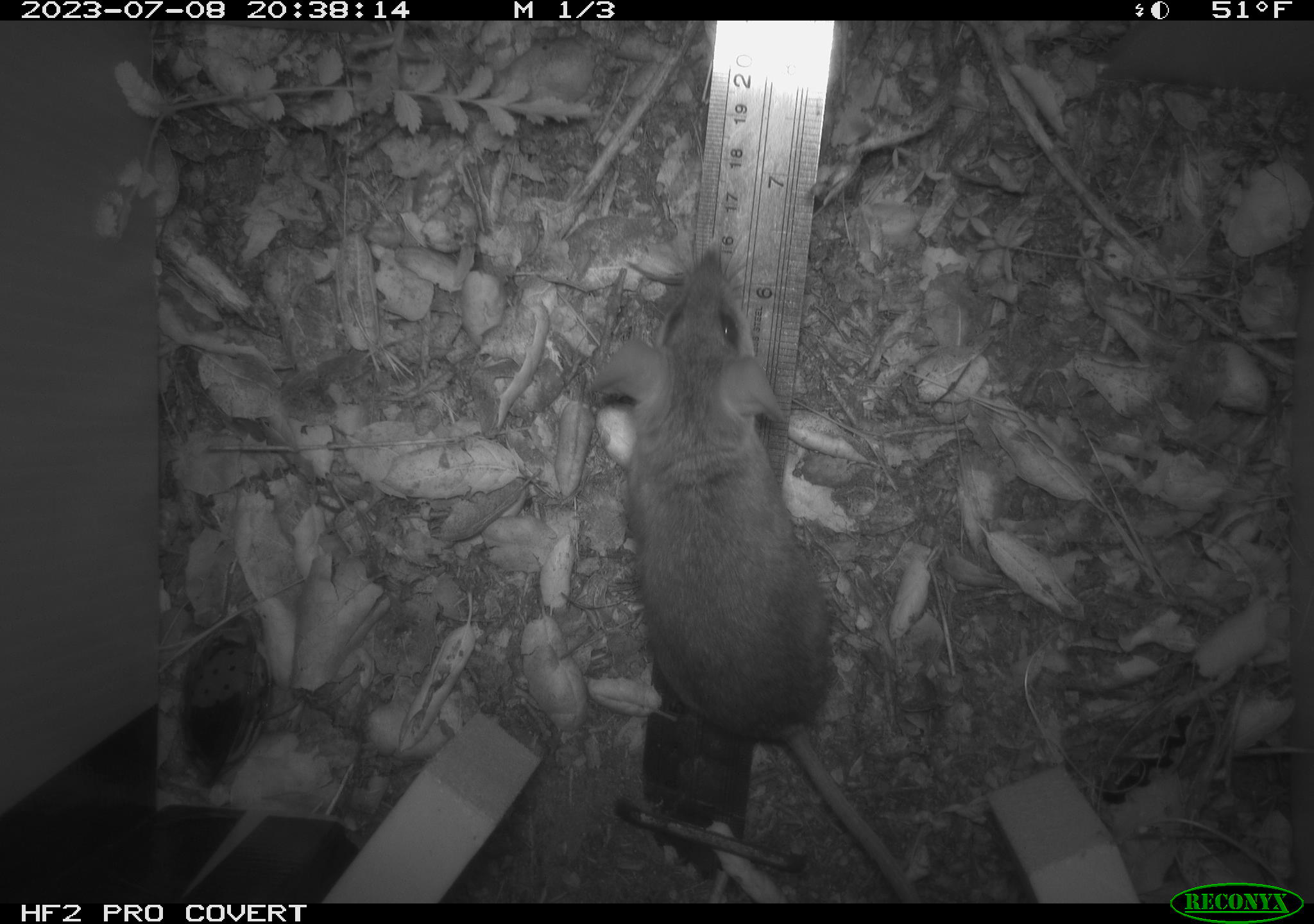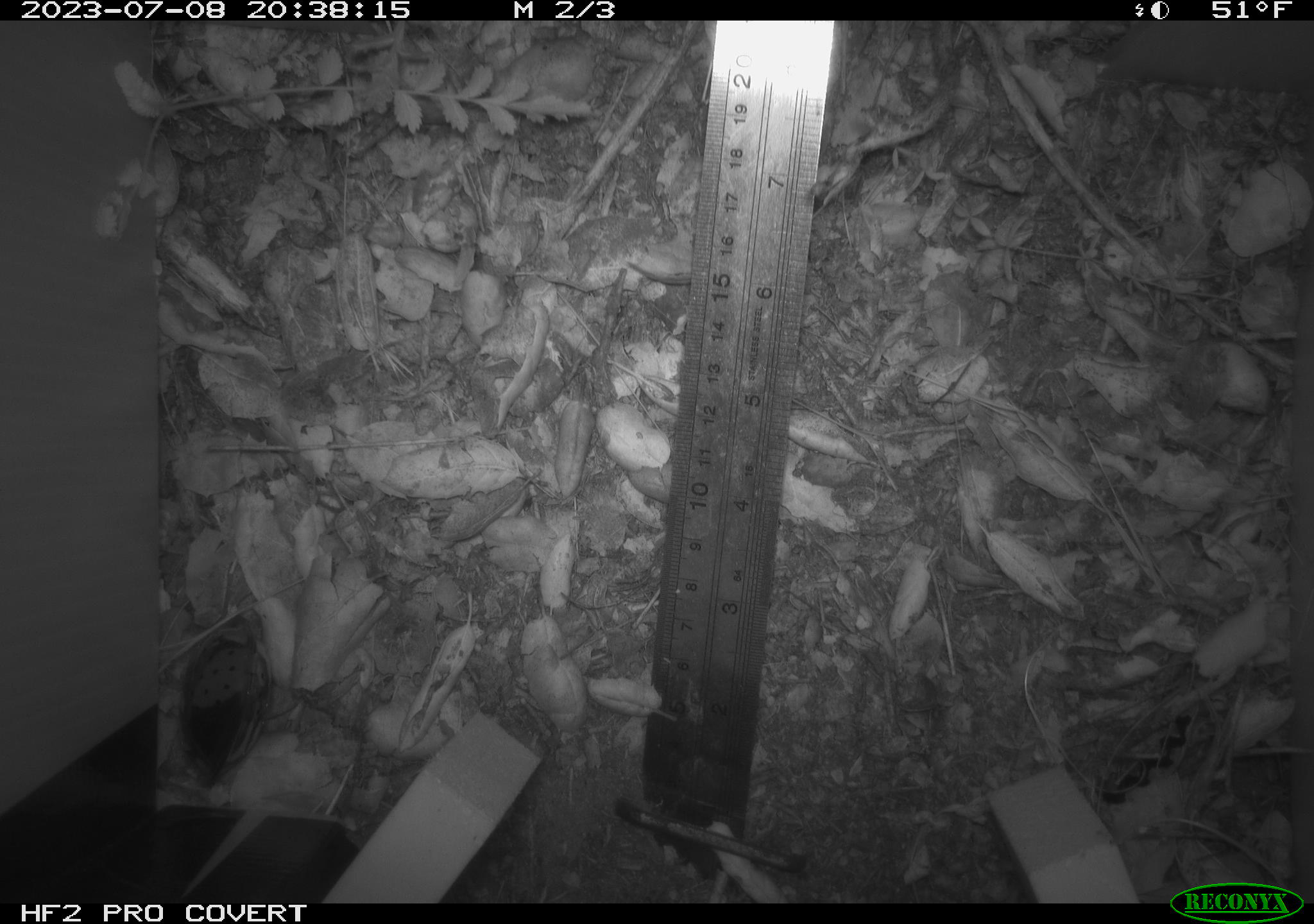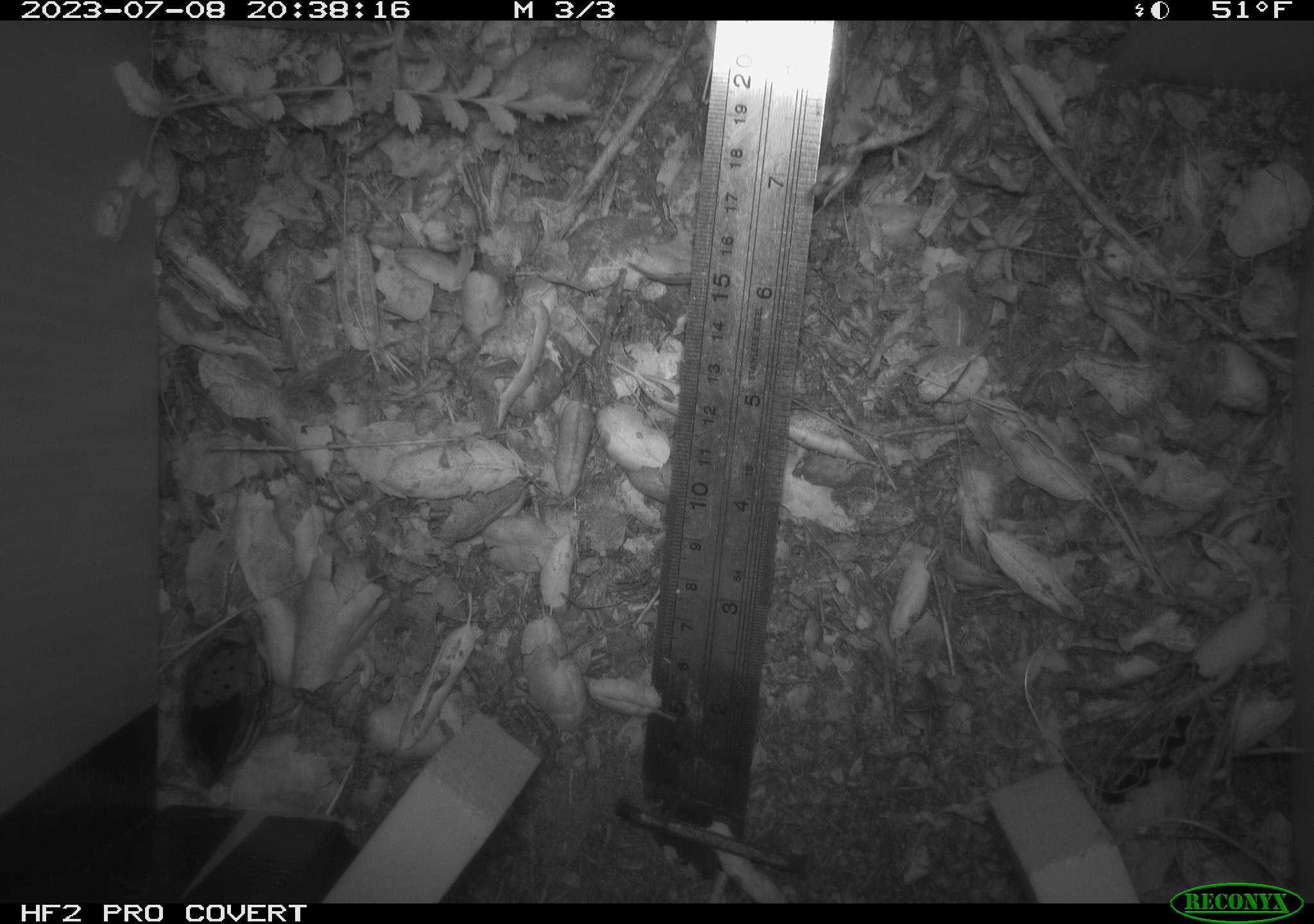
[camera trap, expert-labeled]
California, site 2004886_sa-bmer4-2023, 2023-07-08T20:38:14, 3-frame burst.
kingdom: Animalia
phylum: Chordata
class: Mammalia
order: Rodentia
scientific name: Rodentia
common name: mouse species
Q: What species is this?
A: Mouse species (Rodentia).